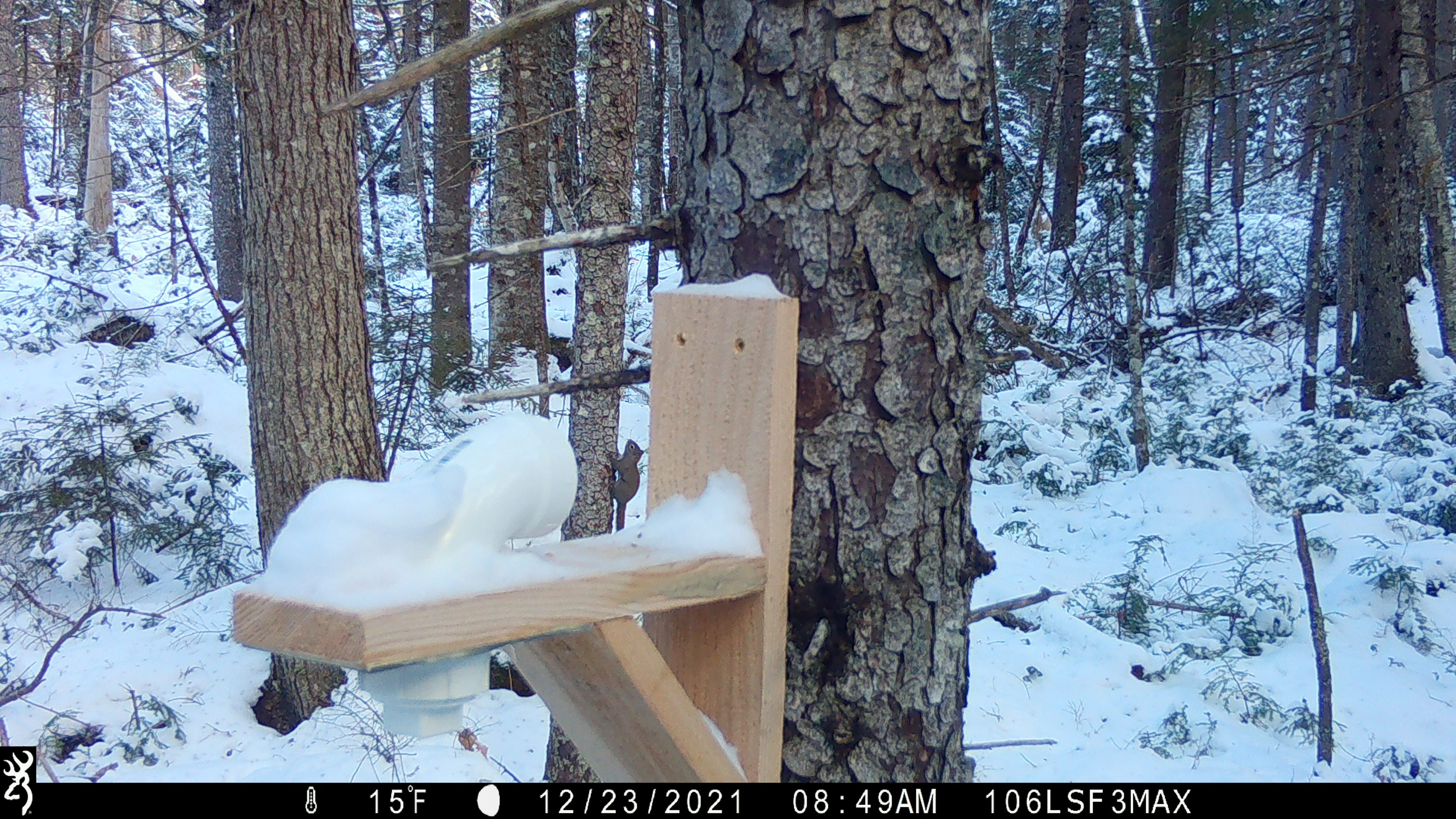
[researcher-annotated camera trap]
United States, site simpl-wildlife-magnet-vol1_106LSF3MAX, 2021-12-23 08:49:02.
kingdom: Animalia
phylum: Chordata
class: Mammalia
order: Rodentia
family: Sciuridae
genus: Tamiasciurus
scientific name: Tamiasciurus hudsonicus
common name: red squirrel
Red squirrel (Tamiasciurus hudsonicus).